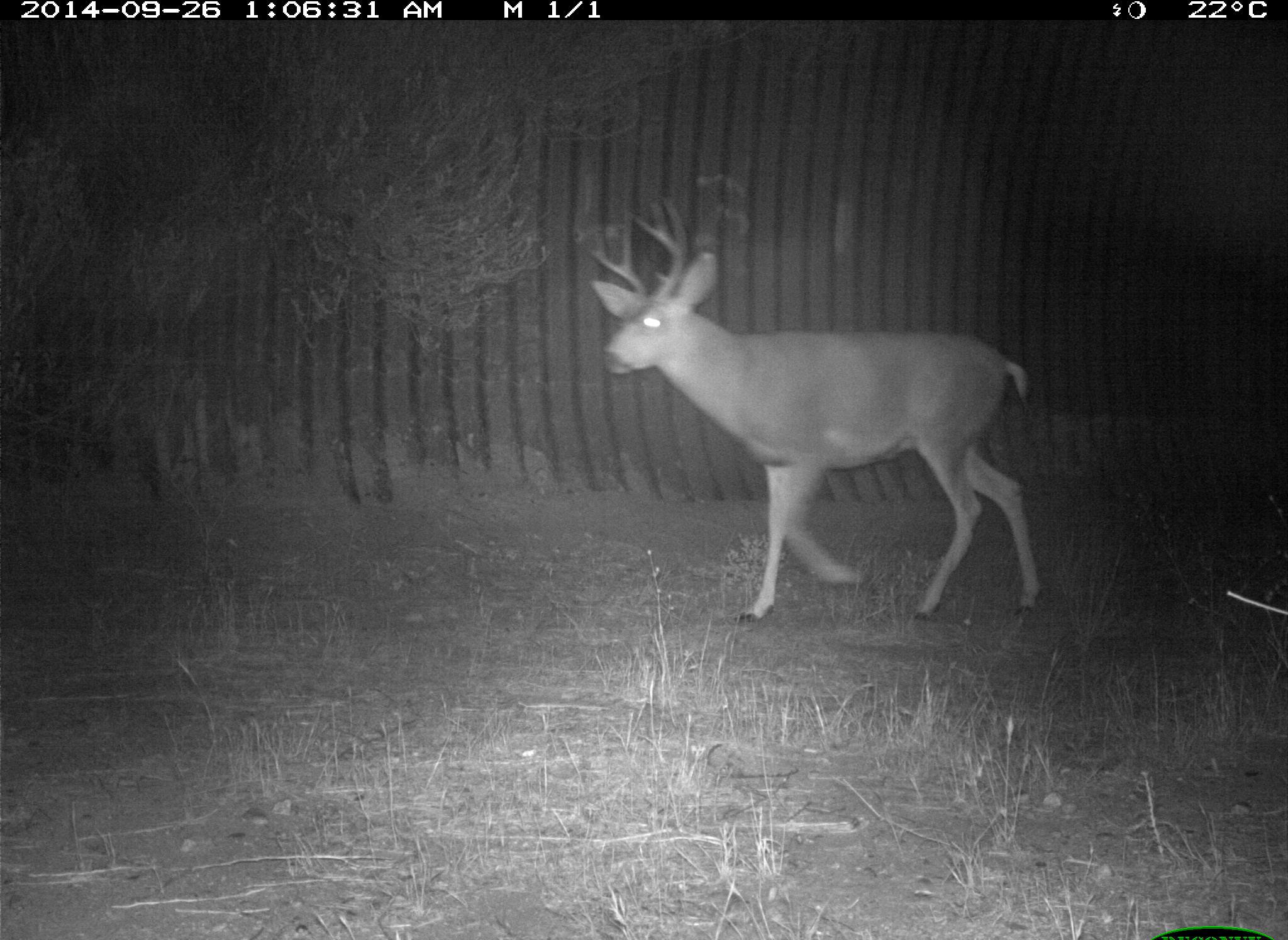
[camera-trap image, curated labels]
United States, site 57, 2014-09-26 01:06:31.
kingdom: Animalia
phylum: Chordata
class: Mammalia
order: Artiodactyla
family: Cervidae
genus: Odocoileus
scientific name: Odocoileus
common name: deer